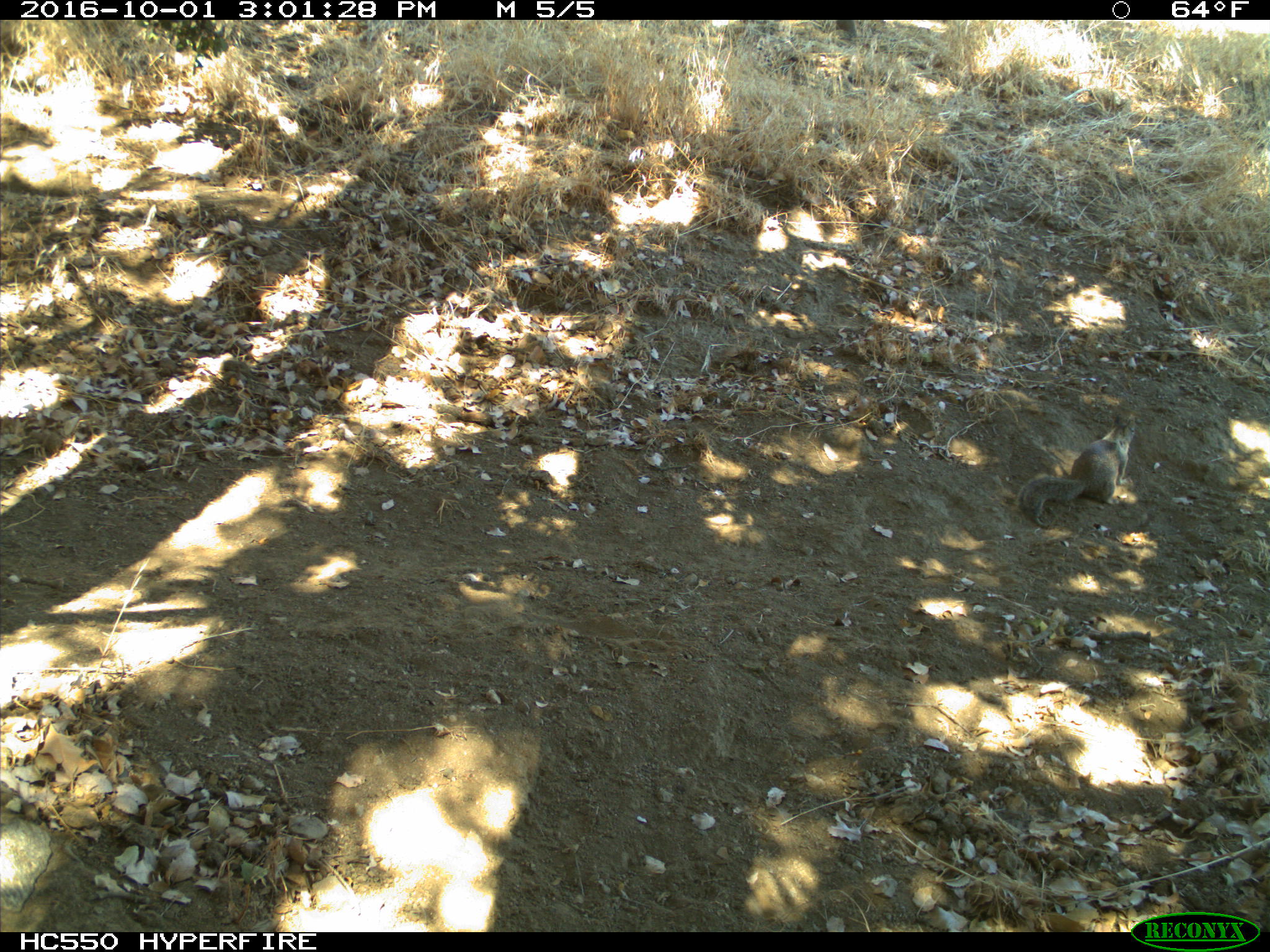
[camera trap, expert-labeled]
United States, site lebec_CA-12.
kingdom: Animalia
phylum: Chordata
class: Mammalia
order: Rodentia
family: Sciuridae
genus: Otospermophilus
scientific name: Otospermophilus beecheyi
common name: california ground squirrel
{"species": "Otospermophilus beecheyi (california ground squirrel)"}